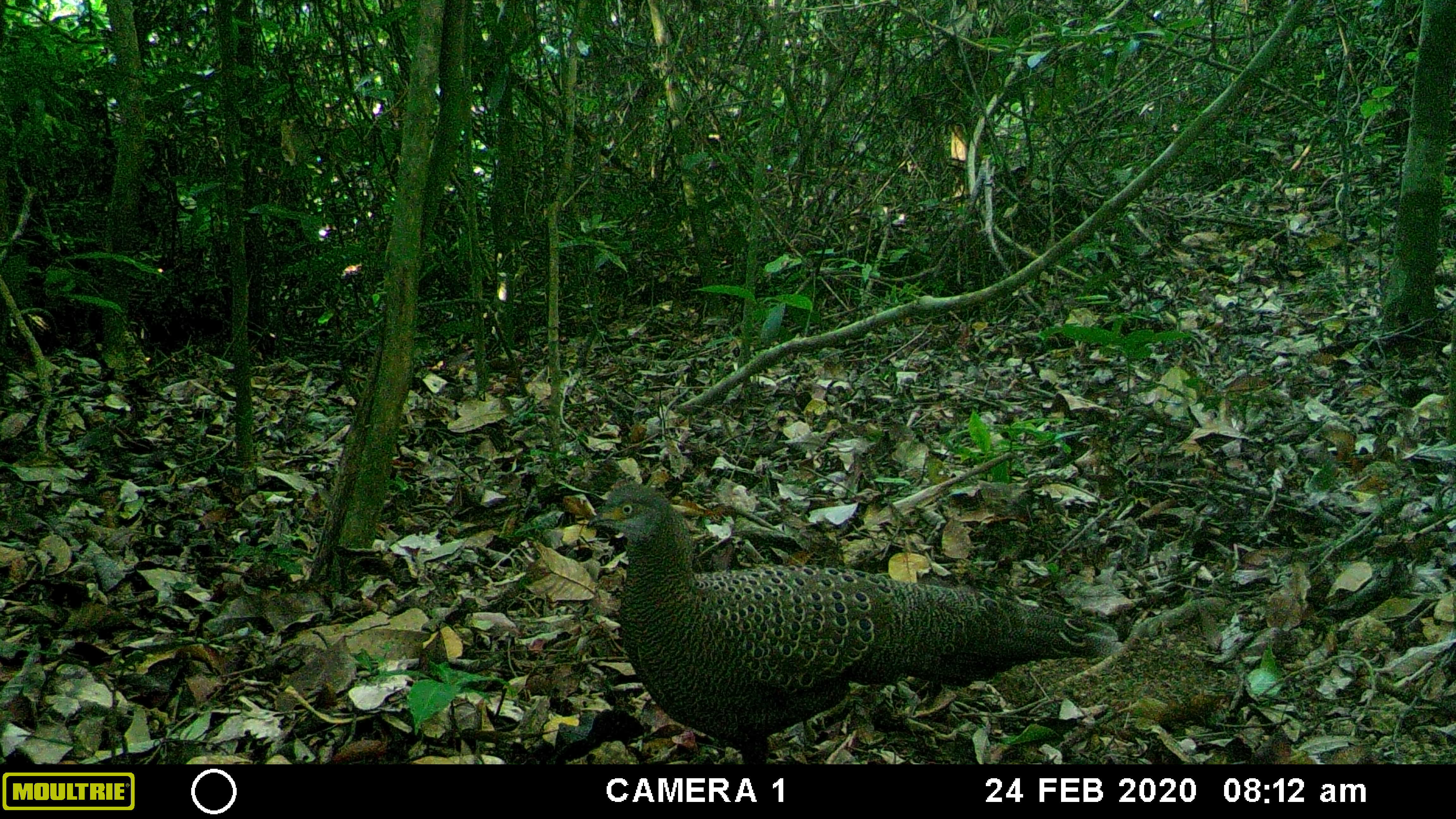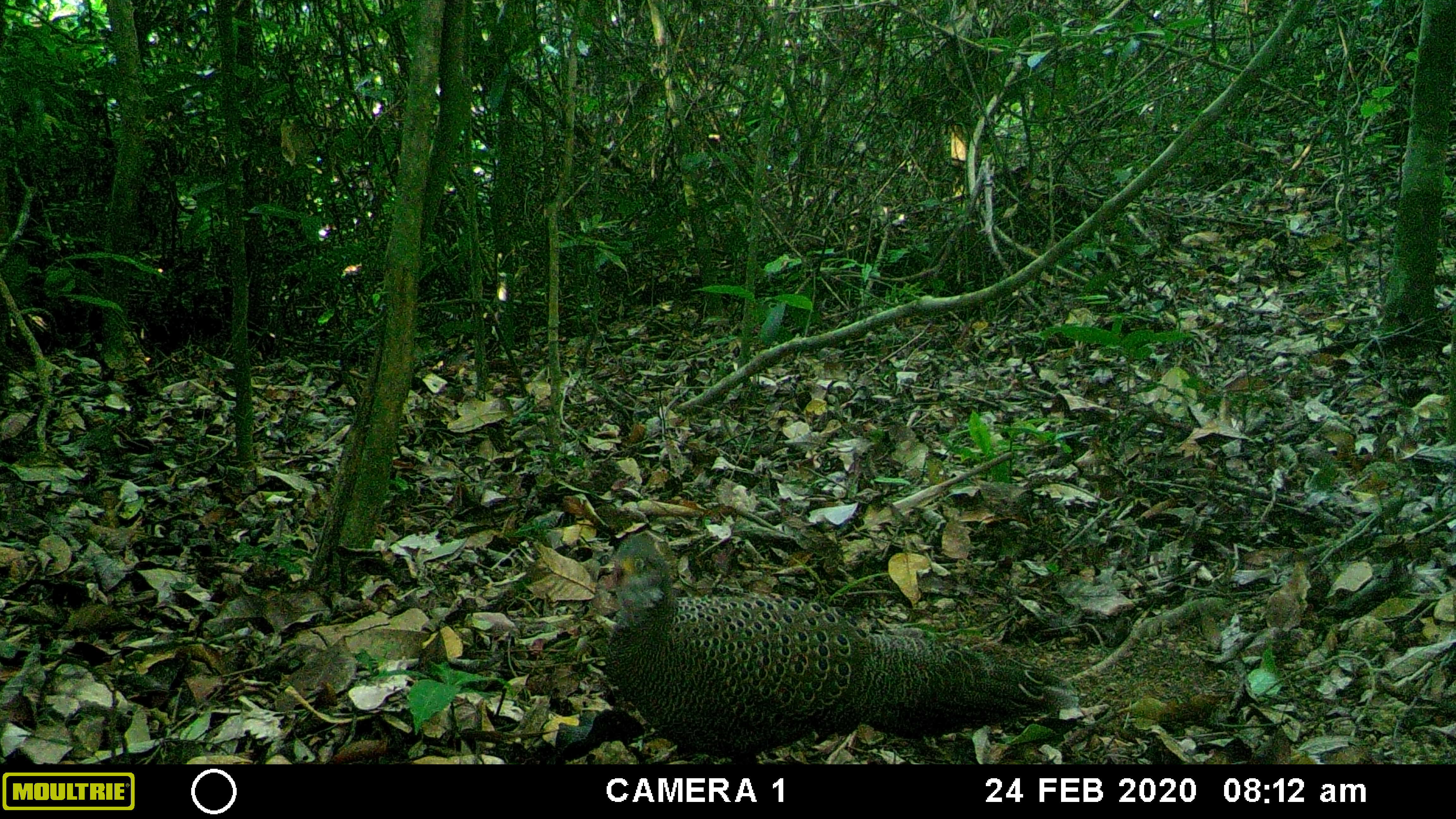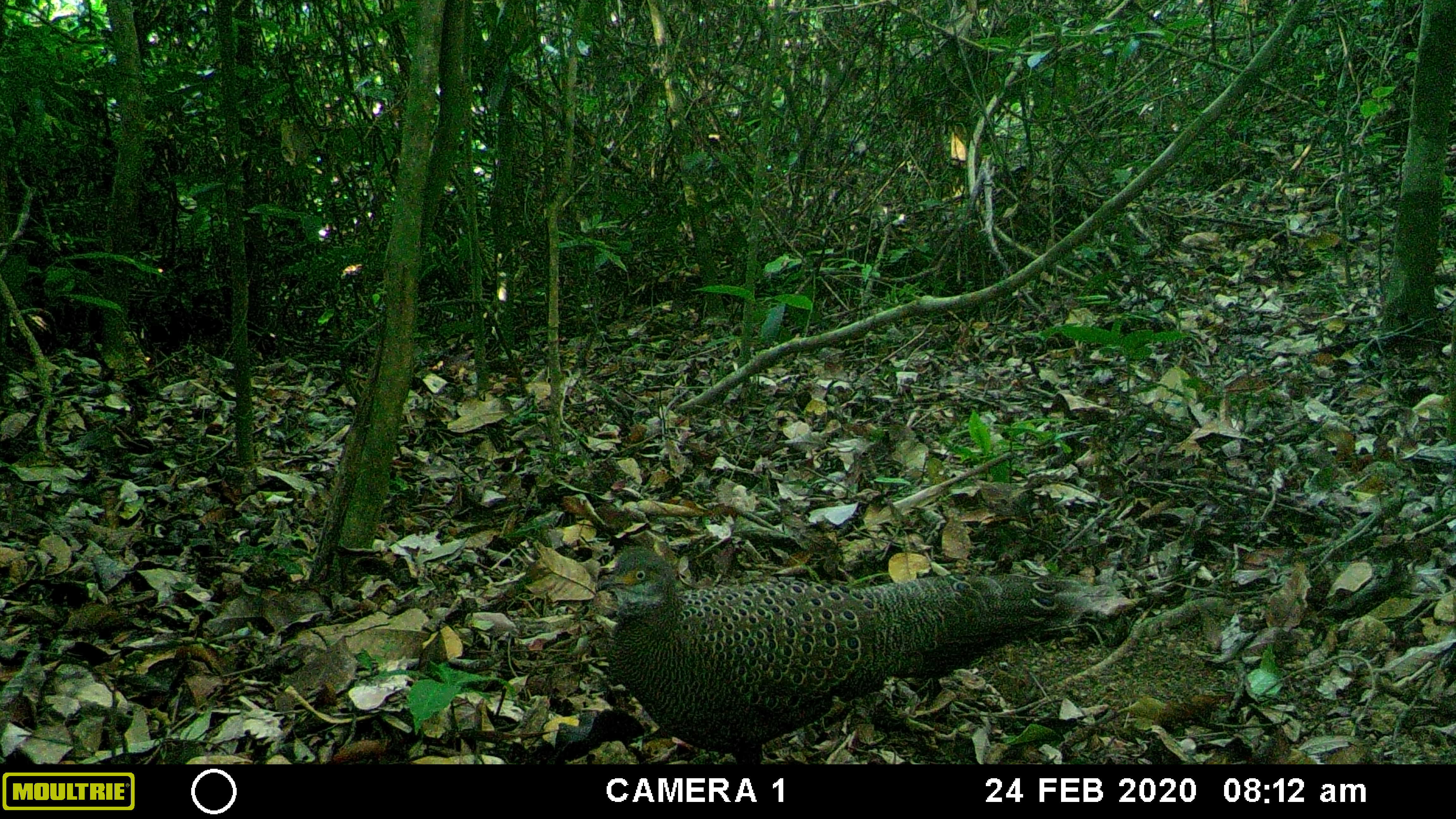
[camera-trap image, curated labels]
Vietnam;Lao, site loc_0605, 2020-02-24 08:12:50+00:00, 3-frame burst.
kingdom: Animalia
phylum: Chordata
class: Aves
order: Galliformes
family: Phasianidae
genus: Polyplectron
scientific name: Polyplectron bicalcaratum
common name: gray peacock-pheasant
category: grey peacock pheasant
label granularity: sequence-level